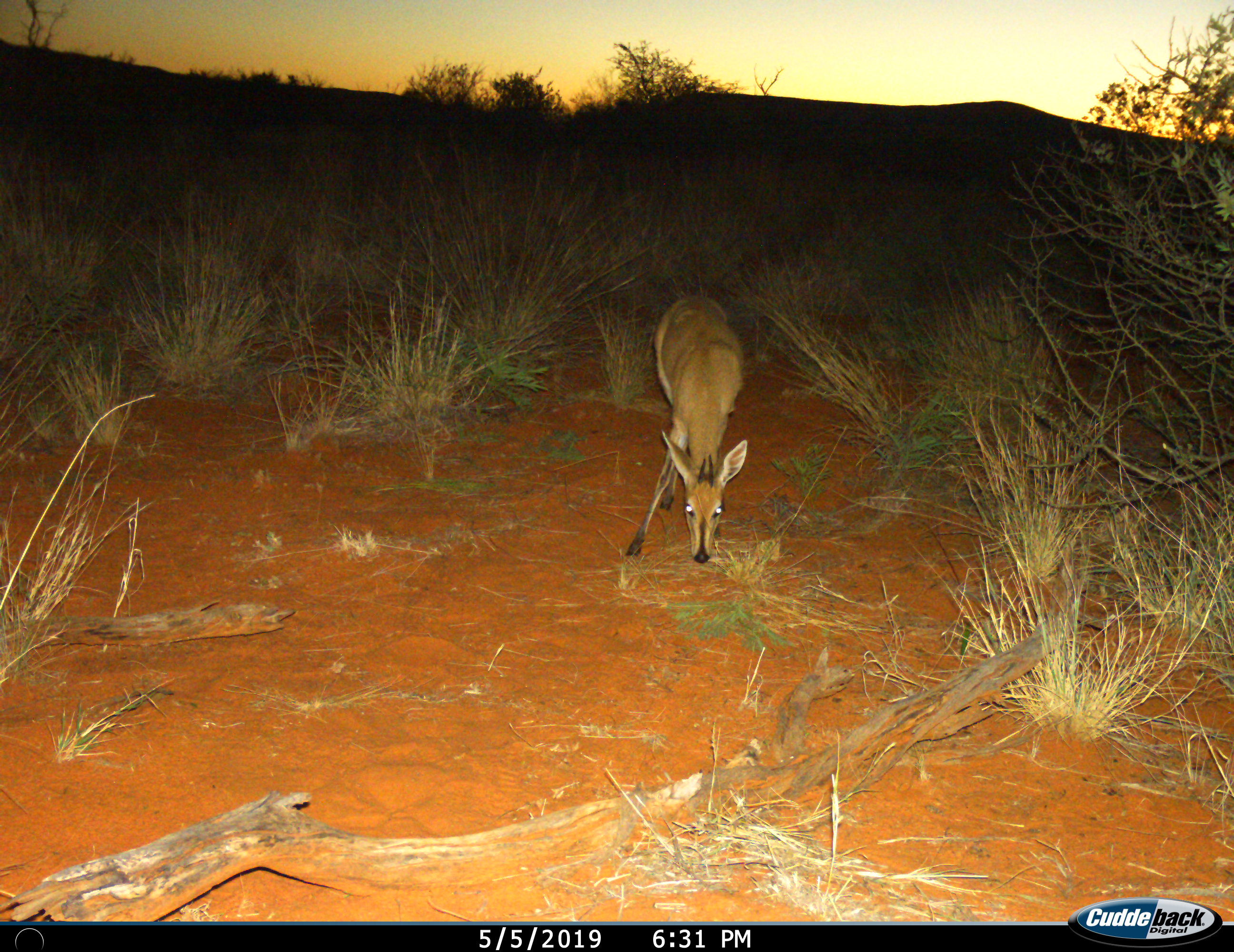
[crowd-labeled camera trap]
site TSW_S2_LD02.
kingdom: Animalia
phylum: Chordata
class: Mammalia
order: Artiodactyla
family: Bovidae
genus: Sylvicapra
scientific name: Sylvicapra grimmia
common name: common duiker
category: duikercommongrey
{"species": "duikercommongrey (common duiker) (Sylvicapra grimmia)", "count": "1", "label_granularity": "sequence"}